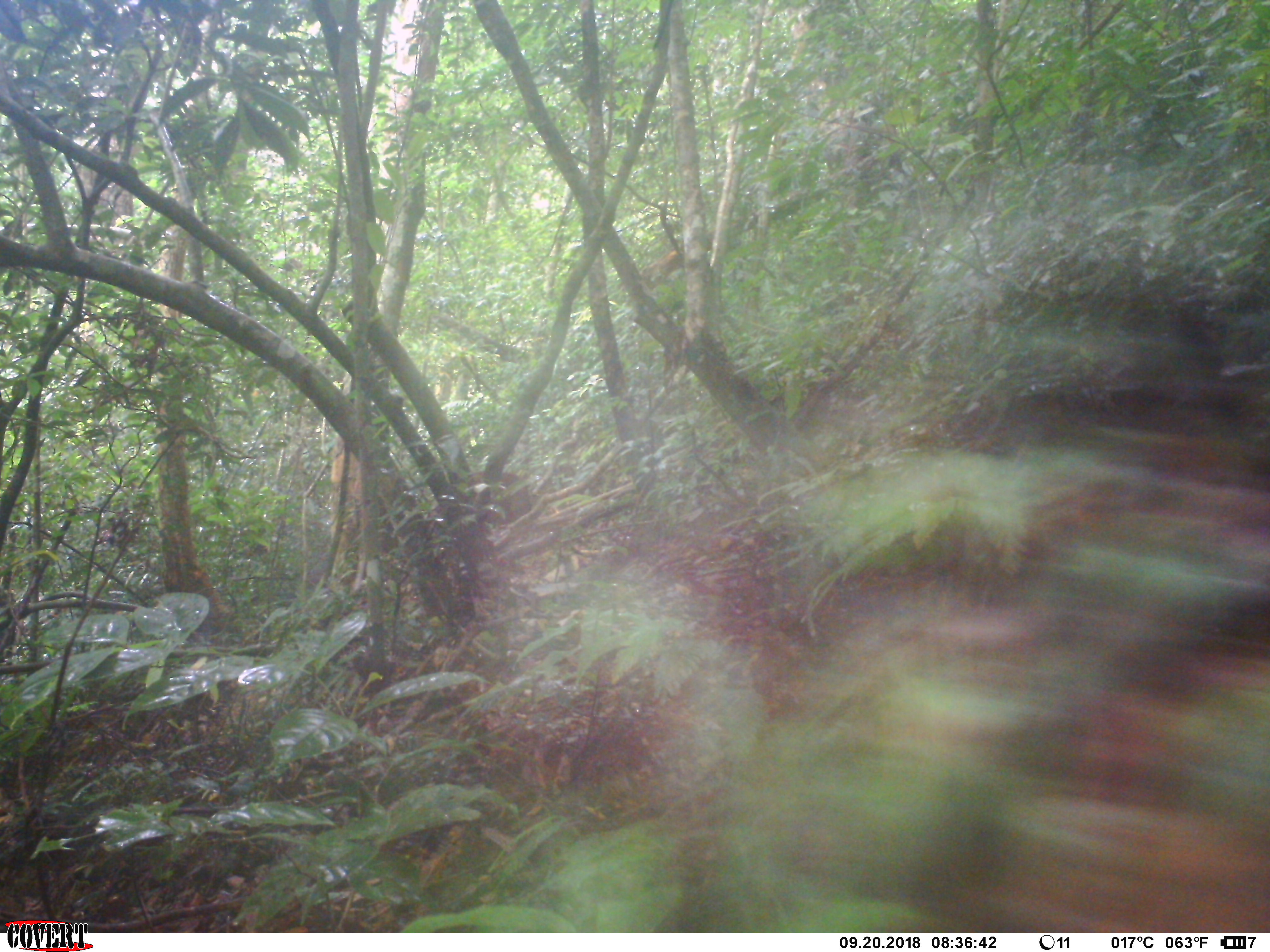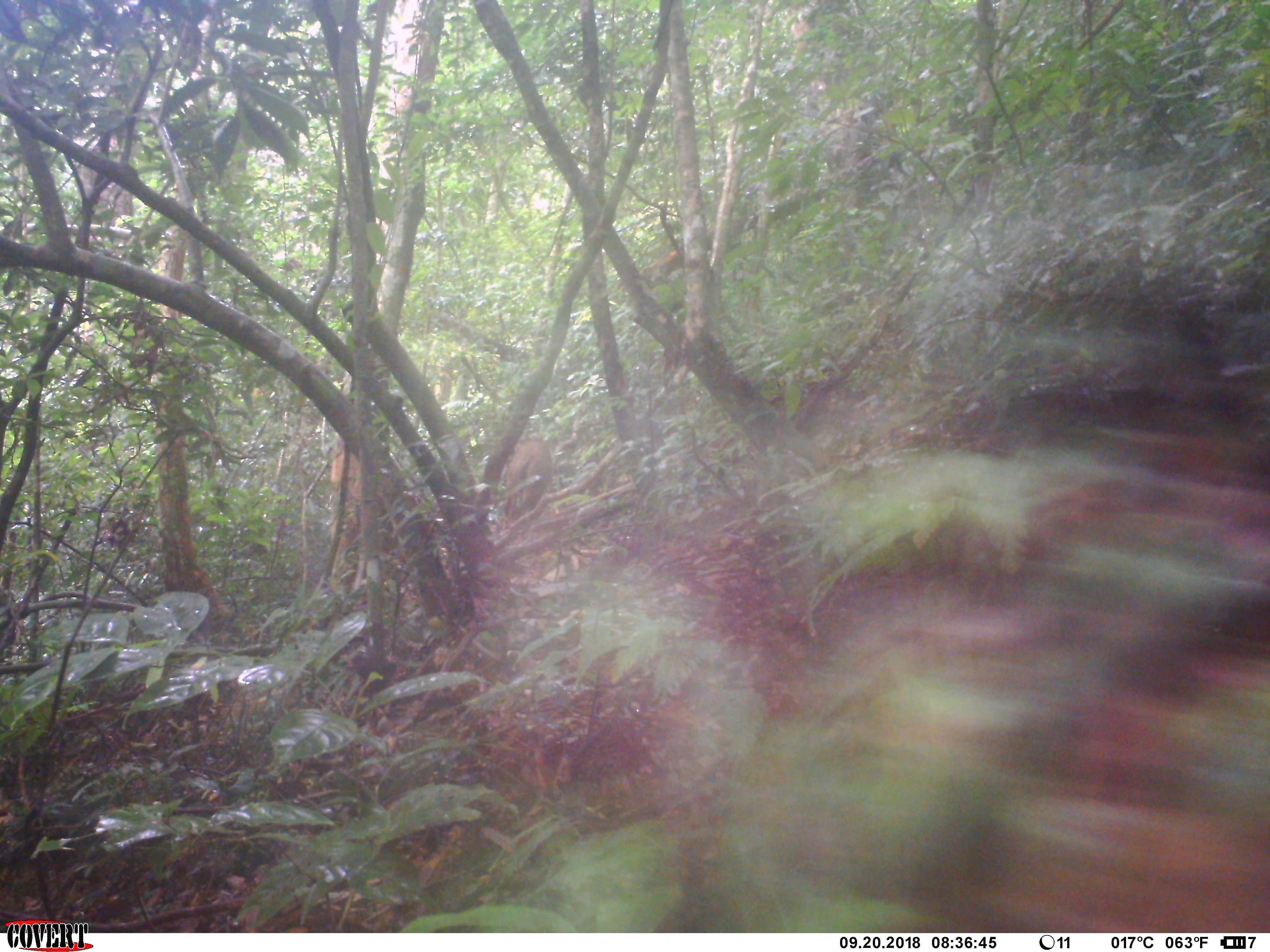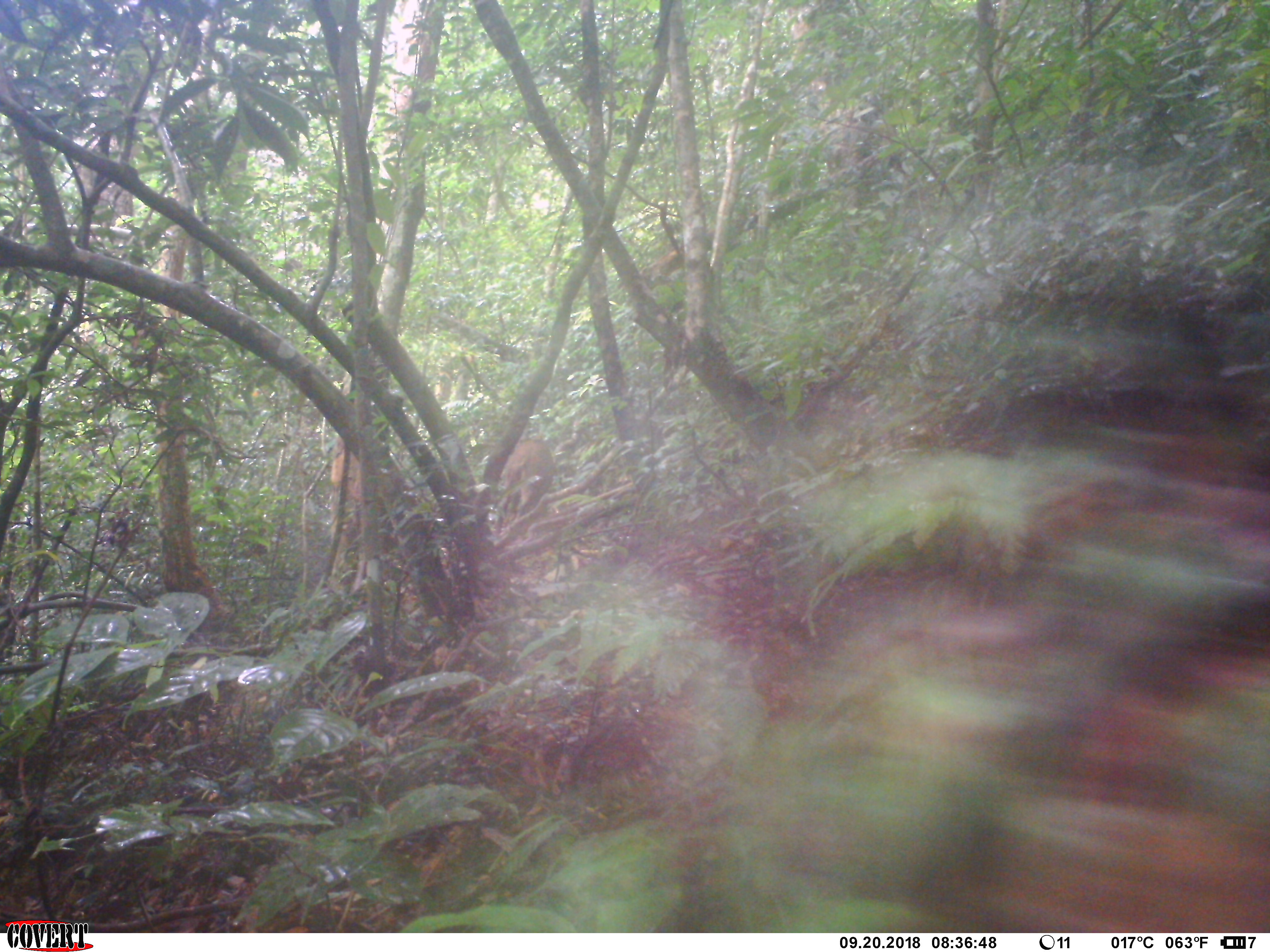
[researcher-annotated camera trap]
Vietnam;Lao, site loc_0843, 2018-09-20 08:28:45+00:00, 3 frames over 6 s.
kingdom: Animalia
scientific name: Animalia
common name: animal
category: unidentified animal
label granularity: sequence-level